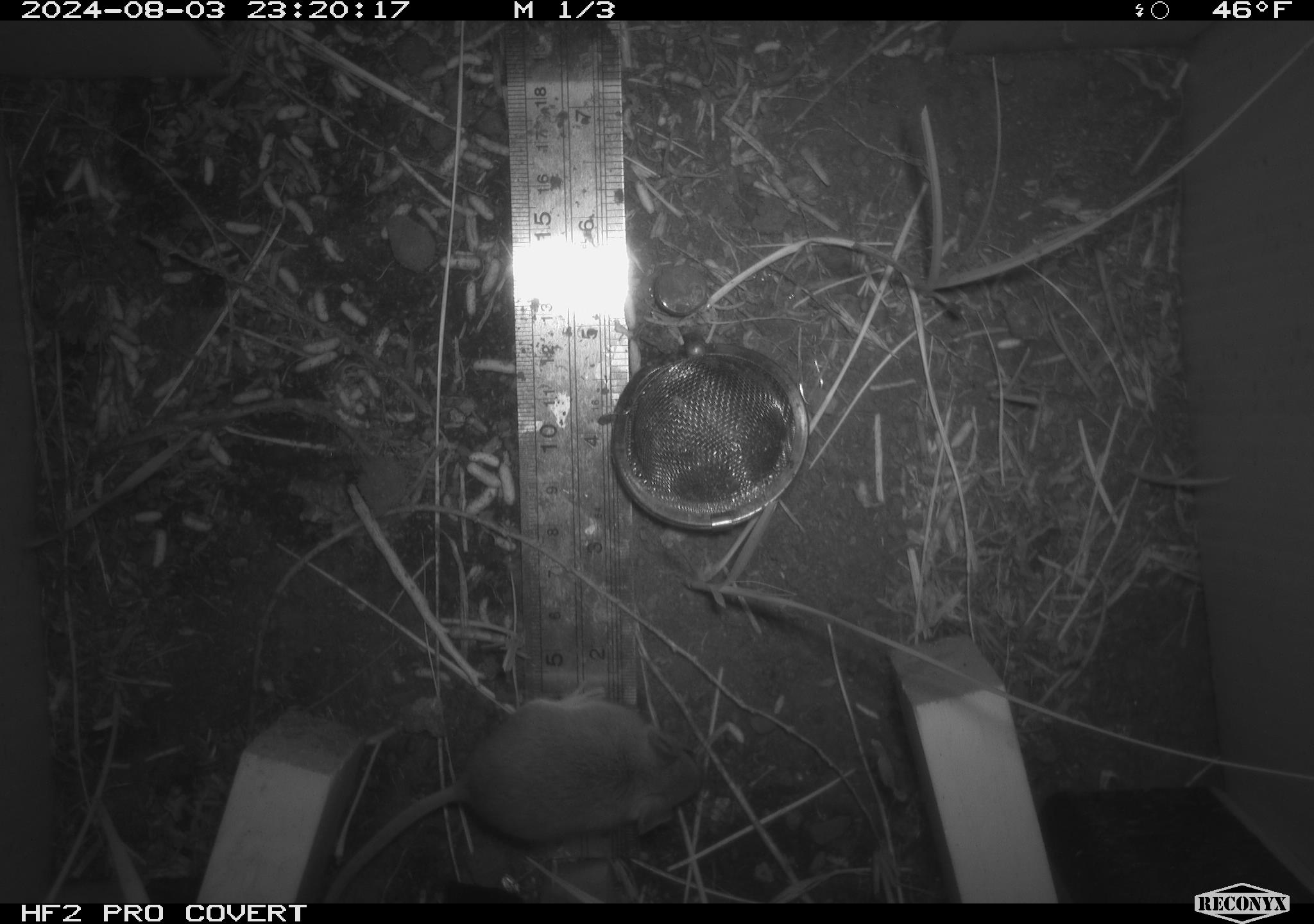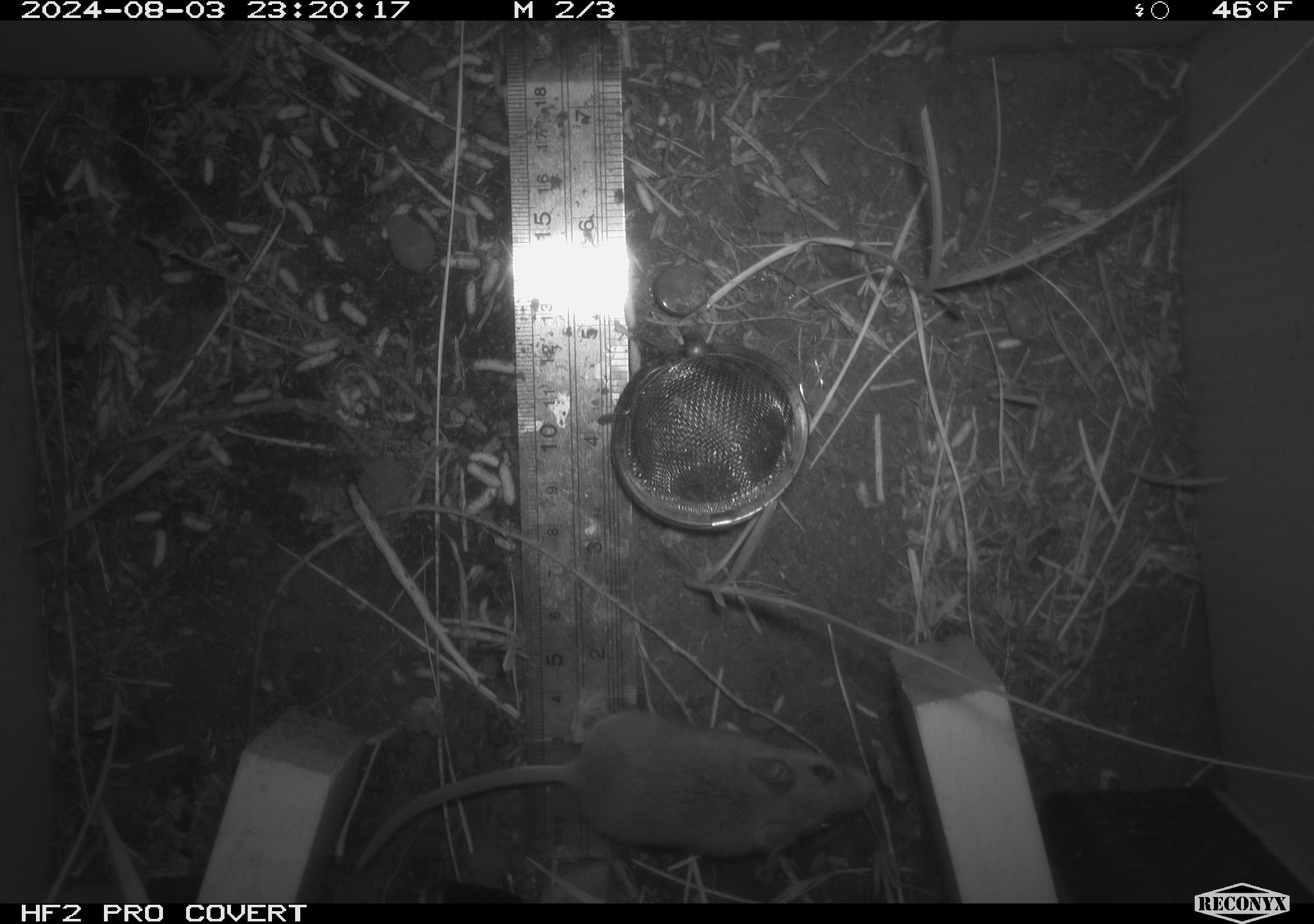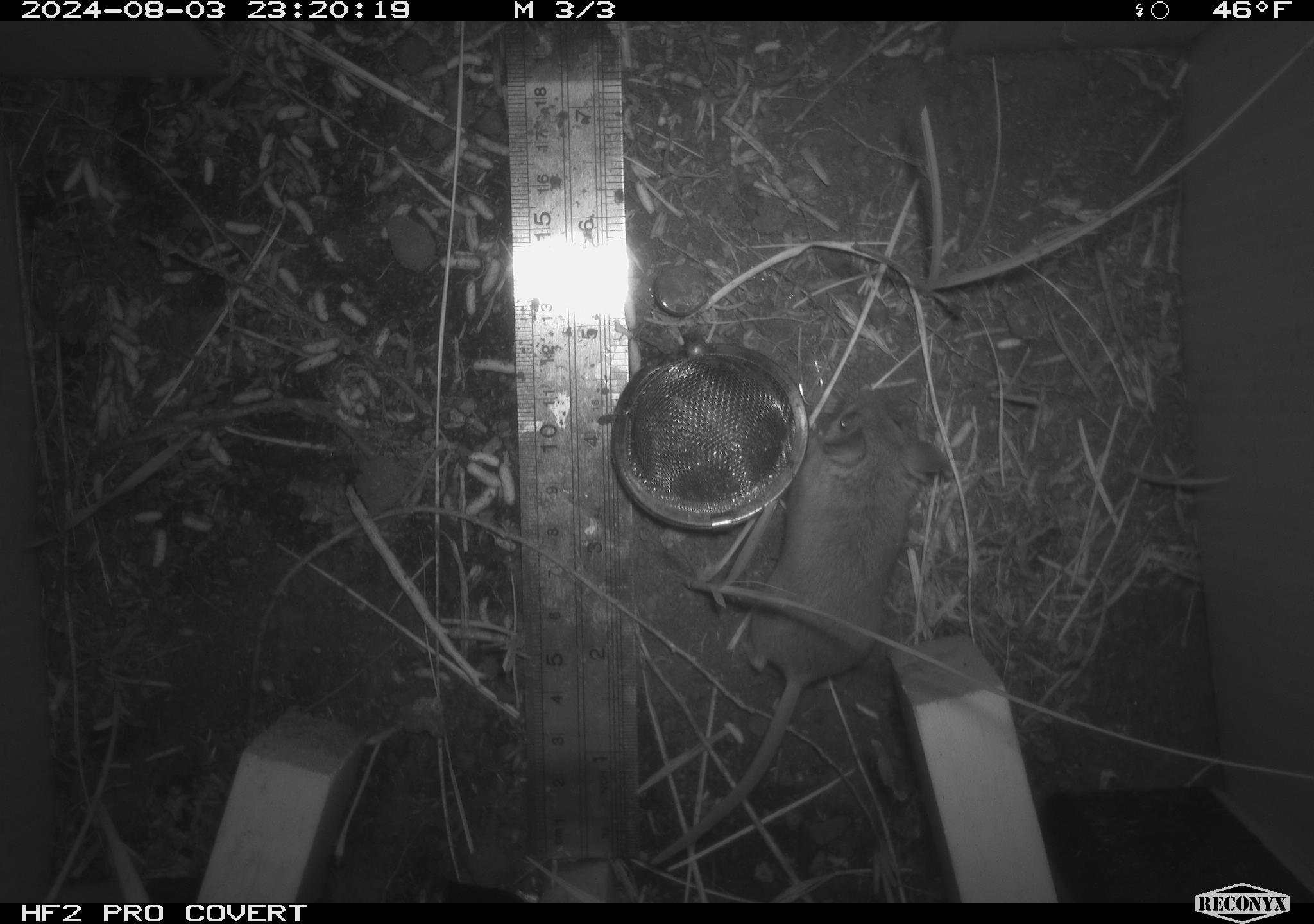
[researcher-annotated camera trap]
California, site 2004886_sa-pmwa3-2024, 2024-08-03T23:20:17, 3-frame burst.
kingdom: Animalia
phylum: Chordata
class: Mammalia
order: Rodentia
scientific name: Rodentia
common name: mouse species